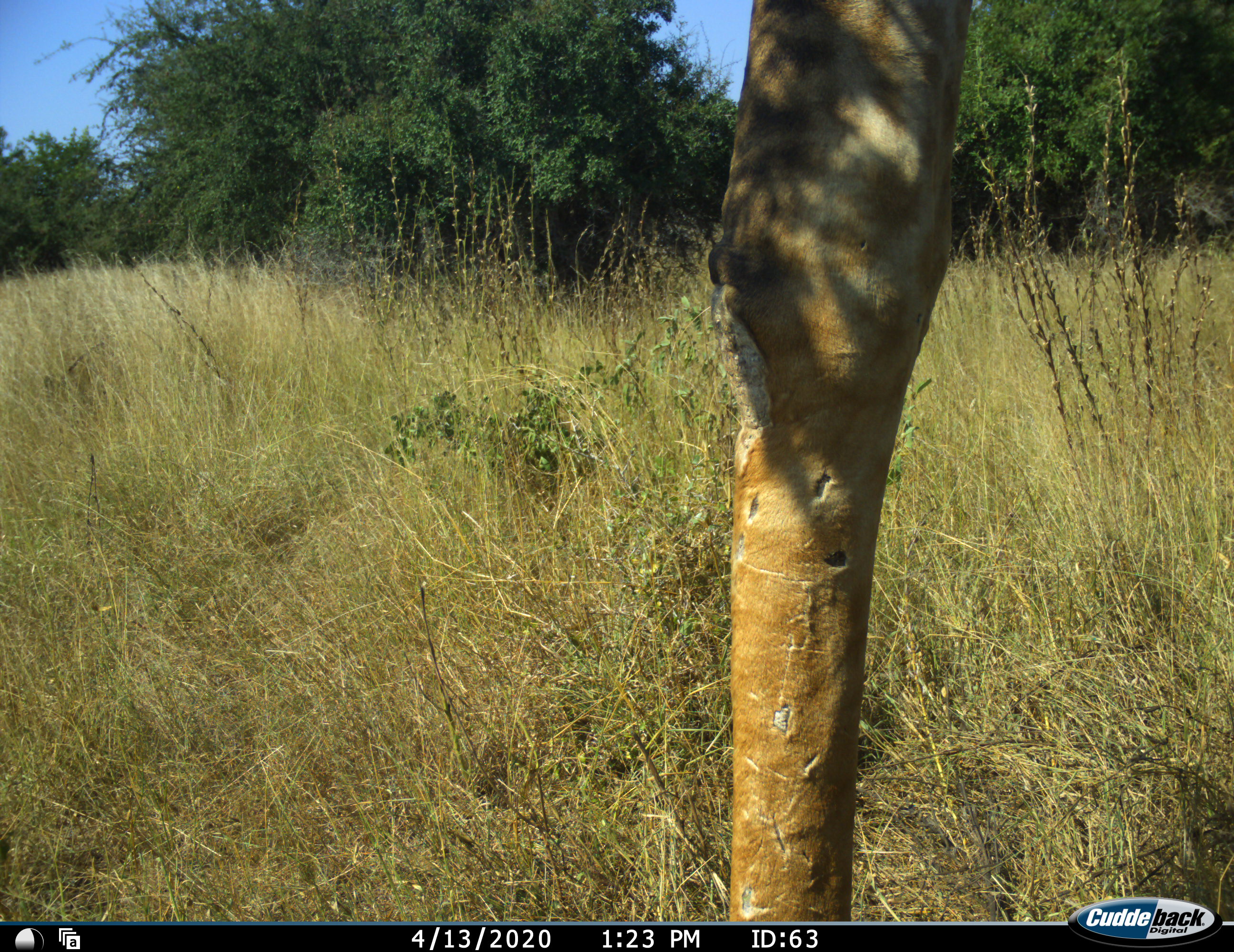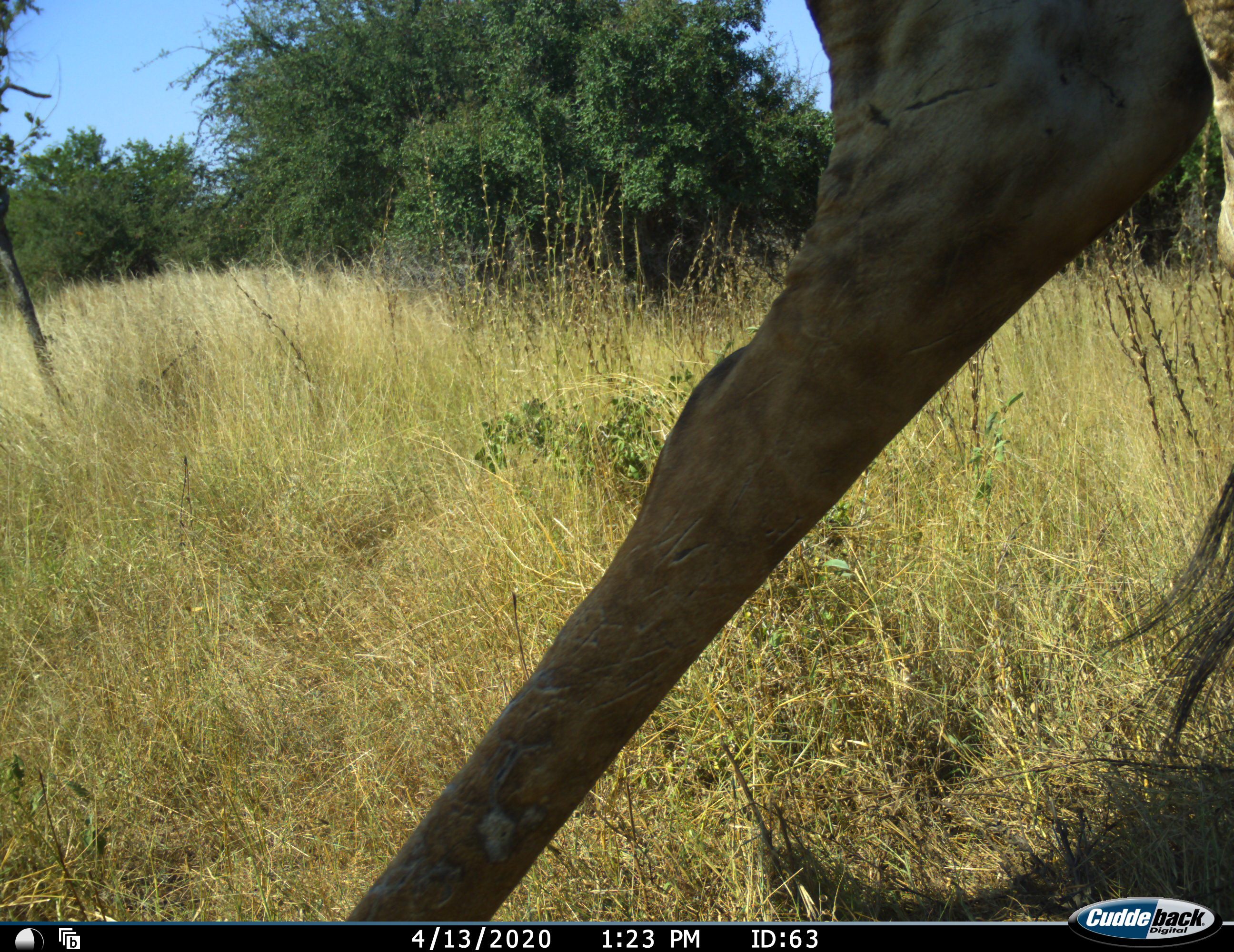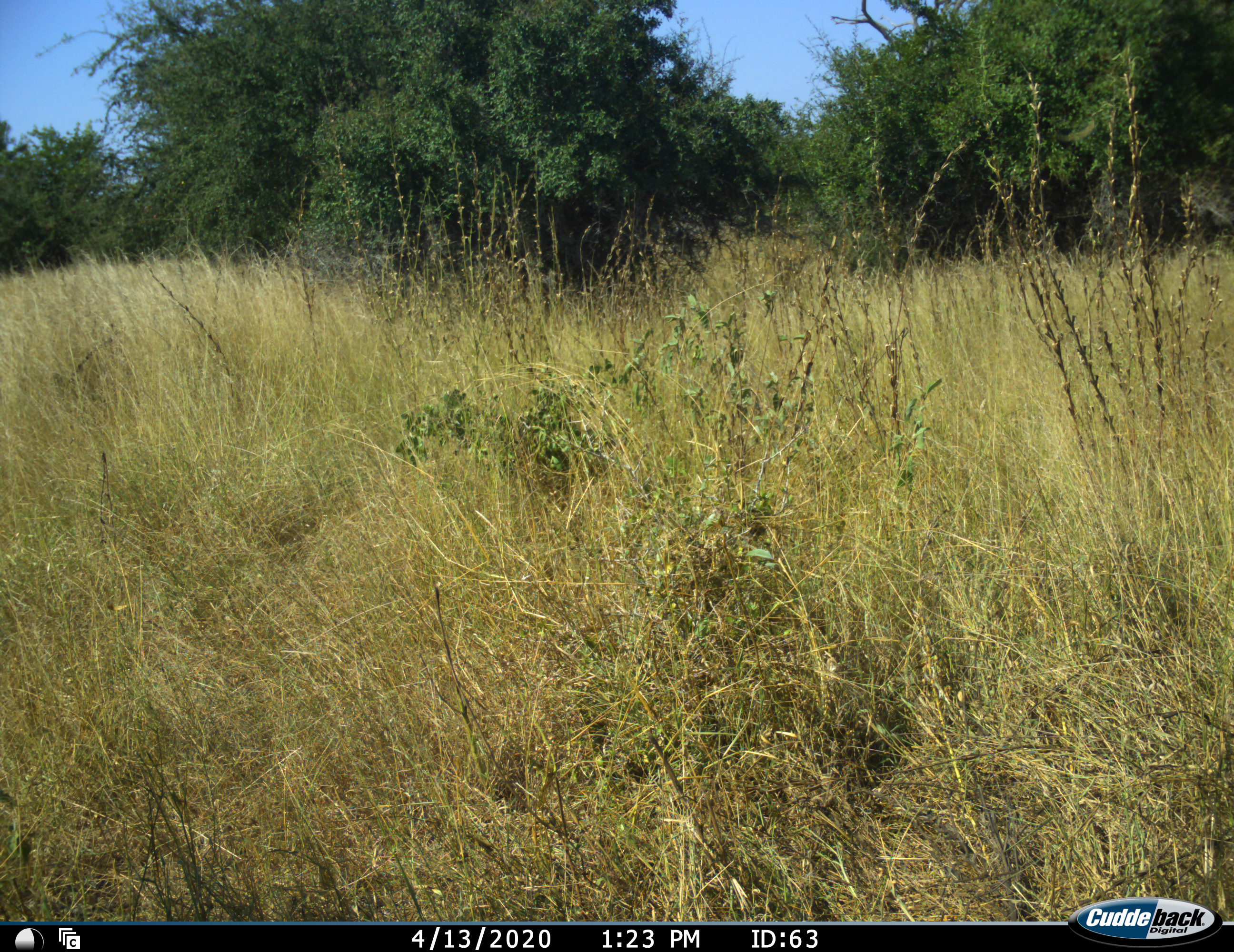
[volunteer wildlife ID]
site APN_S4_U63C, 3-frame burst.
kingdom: Animalia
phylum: Chordata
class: Mammalia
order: Artiodactyla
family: Giraffidae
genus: Giraffa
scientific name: Giraffa camelopardalis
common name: giraffe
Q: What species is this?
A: Giraffe (Giraffa camelopardalis).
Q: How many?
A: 1.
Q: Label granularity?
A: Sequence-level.